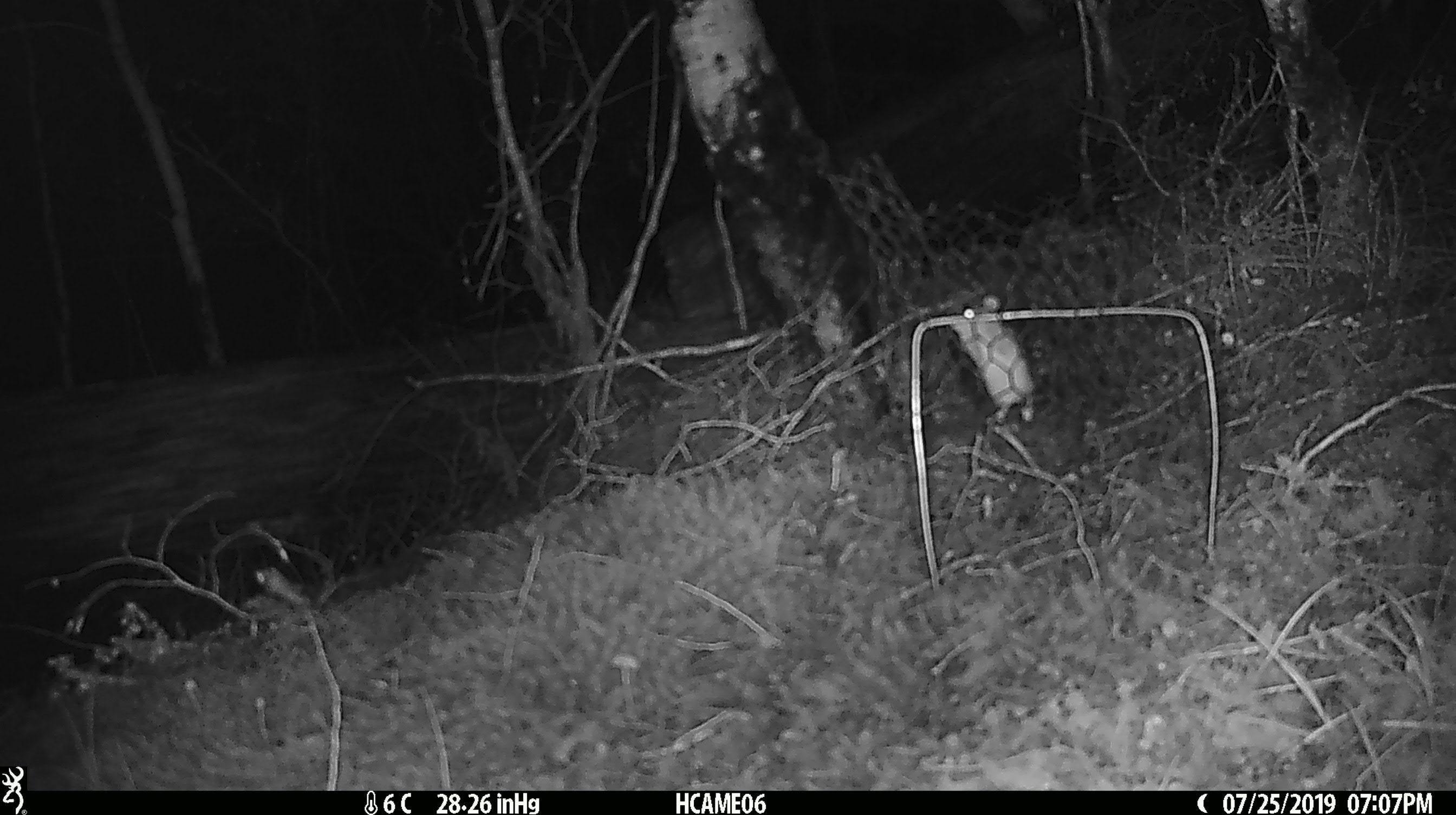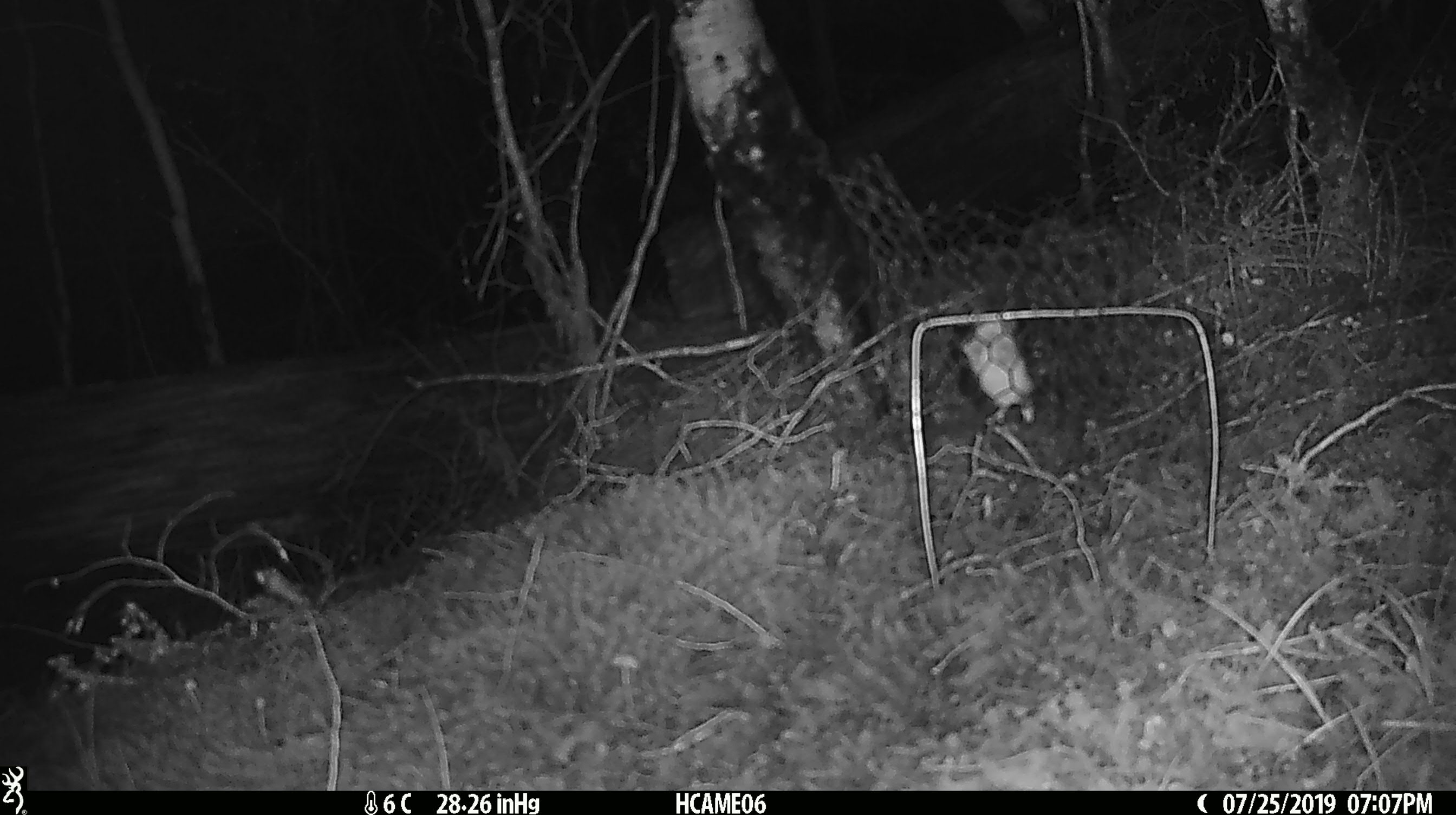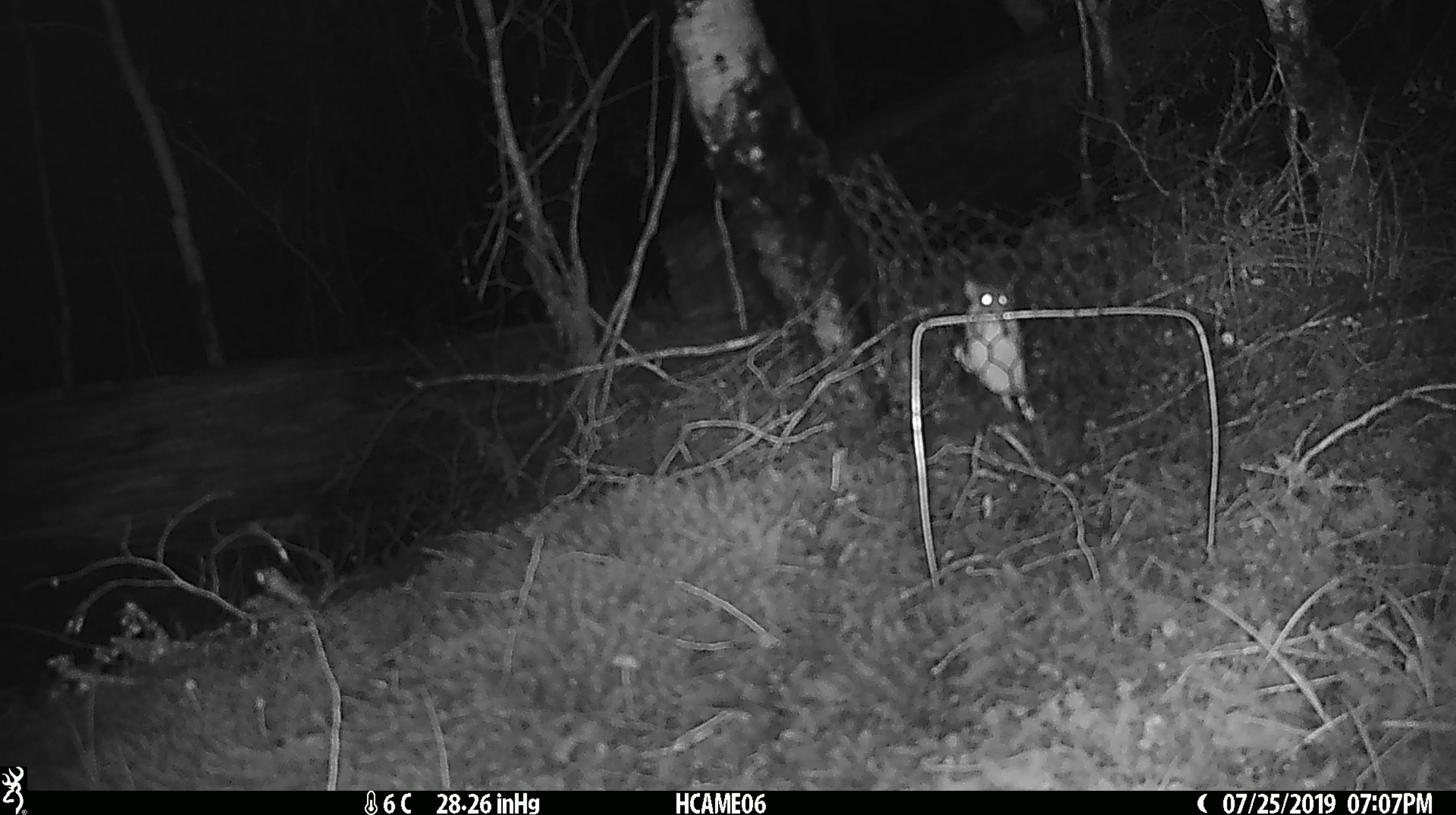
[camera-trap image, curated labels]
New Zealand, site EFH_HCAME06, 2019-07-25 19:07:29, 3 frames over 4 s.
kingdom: Animalia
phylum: Chordata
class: Mammalia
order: Rodentia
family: Muridae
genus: Mus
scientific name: Mus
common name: mouse